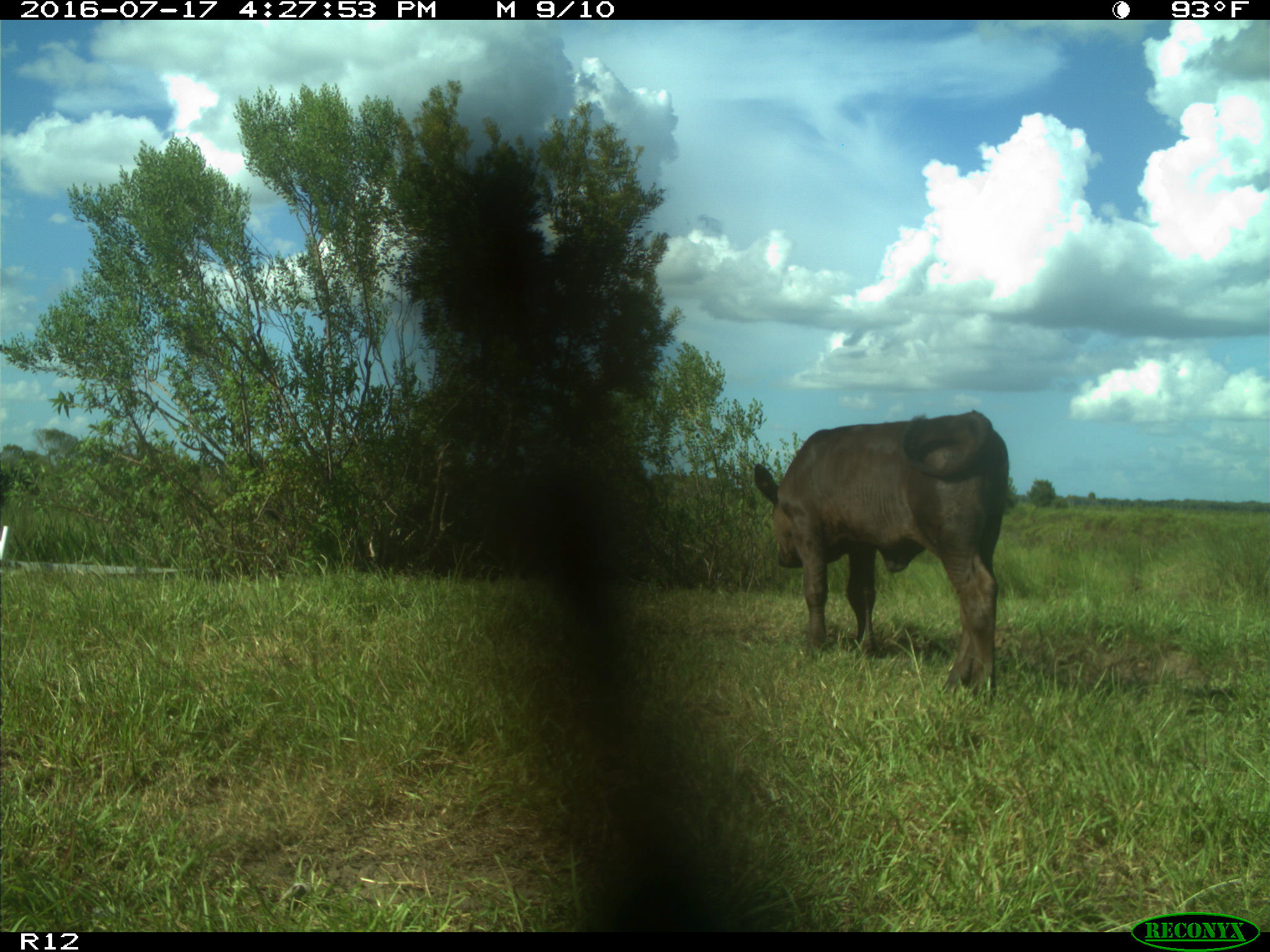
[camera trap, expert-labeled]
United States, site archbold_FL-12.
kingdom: Animalia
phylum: Chordata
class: Mammalia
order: Artiodactyla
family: Bovidae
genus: Bos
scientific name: Bos taurus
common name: domestic cow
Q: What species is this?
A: Bos taurus (domestic cow).